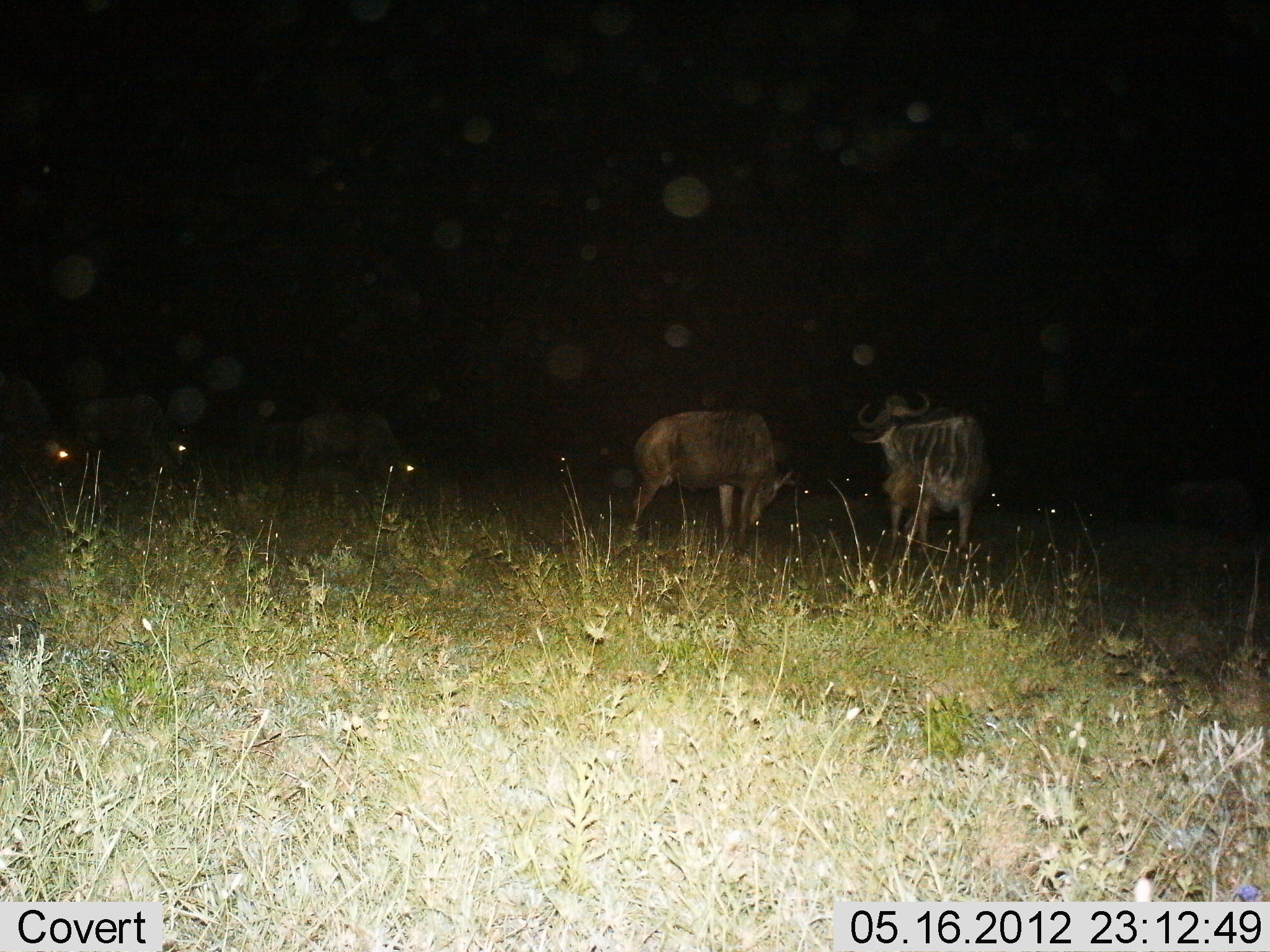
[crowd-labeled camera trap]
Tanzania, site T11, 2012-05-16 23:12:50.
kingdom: Animalia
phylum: Chordata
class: Mammalia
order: Artiodactyla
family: Bovidae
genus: Connochaetes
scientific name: Connochaetes taurinus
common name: blue wildebeest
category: wildebeest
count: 5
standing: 90%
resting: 0%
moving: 10%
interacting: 0%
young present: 0%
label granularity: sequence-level